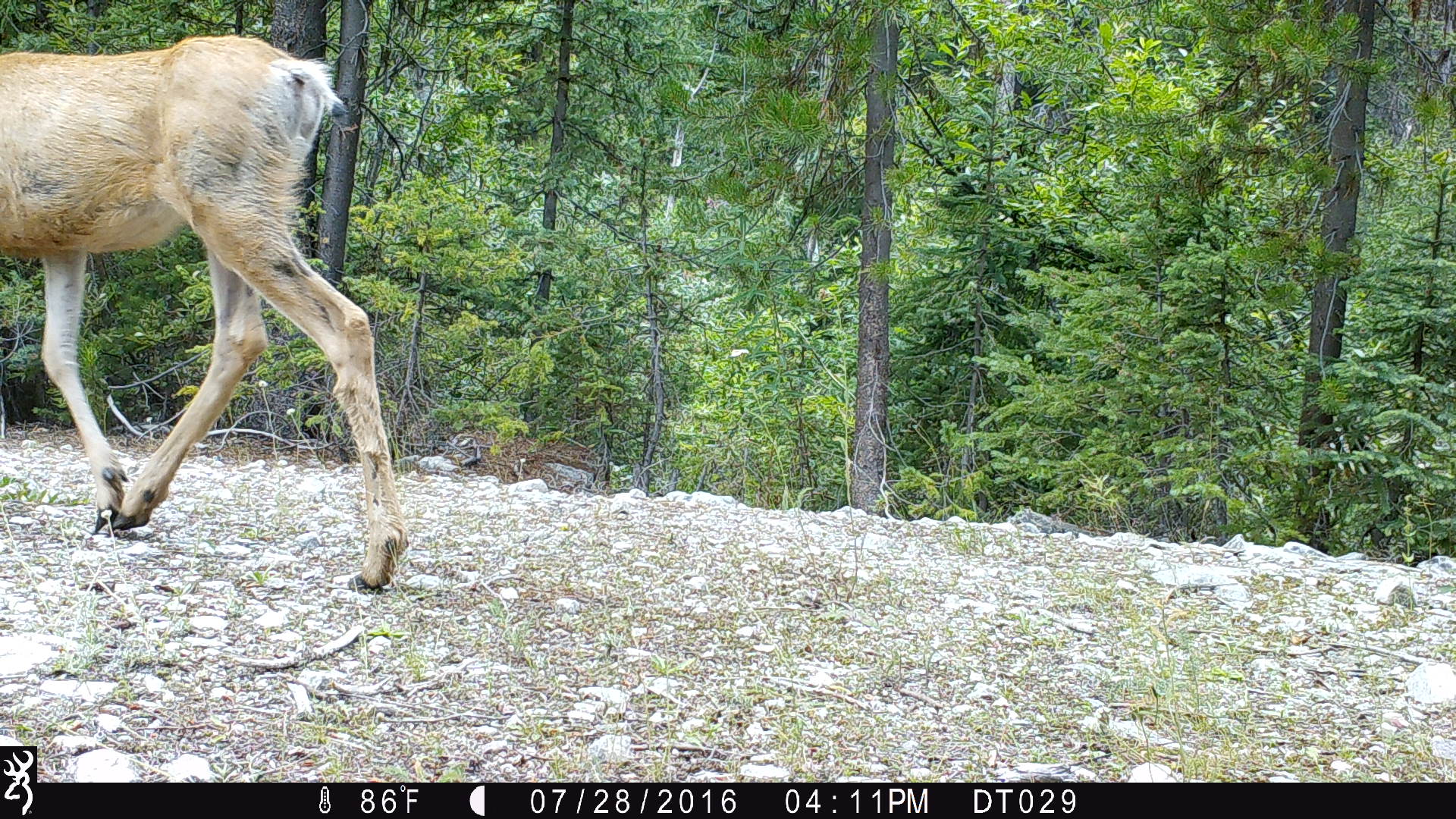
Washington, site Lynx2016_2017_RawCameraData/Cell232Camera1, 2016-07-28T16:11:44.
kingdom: Animalia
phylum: Chordata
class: Mammalia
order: Artiodactyla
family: Cervidae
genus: Odocoileus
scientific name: Odocoileus hemionus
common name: mule deer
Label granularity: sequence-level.